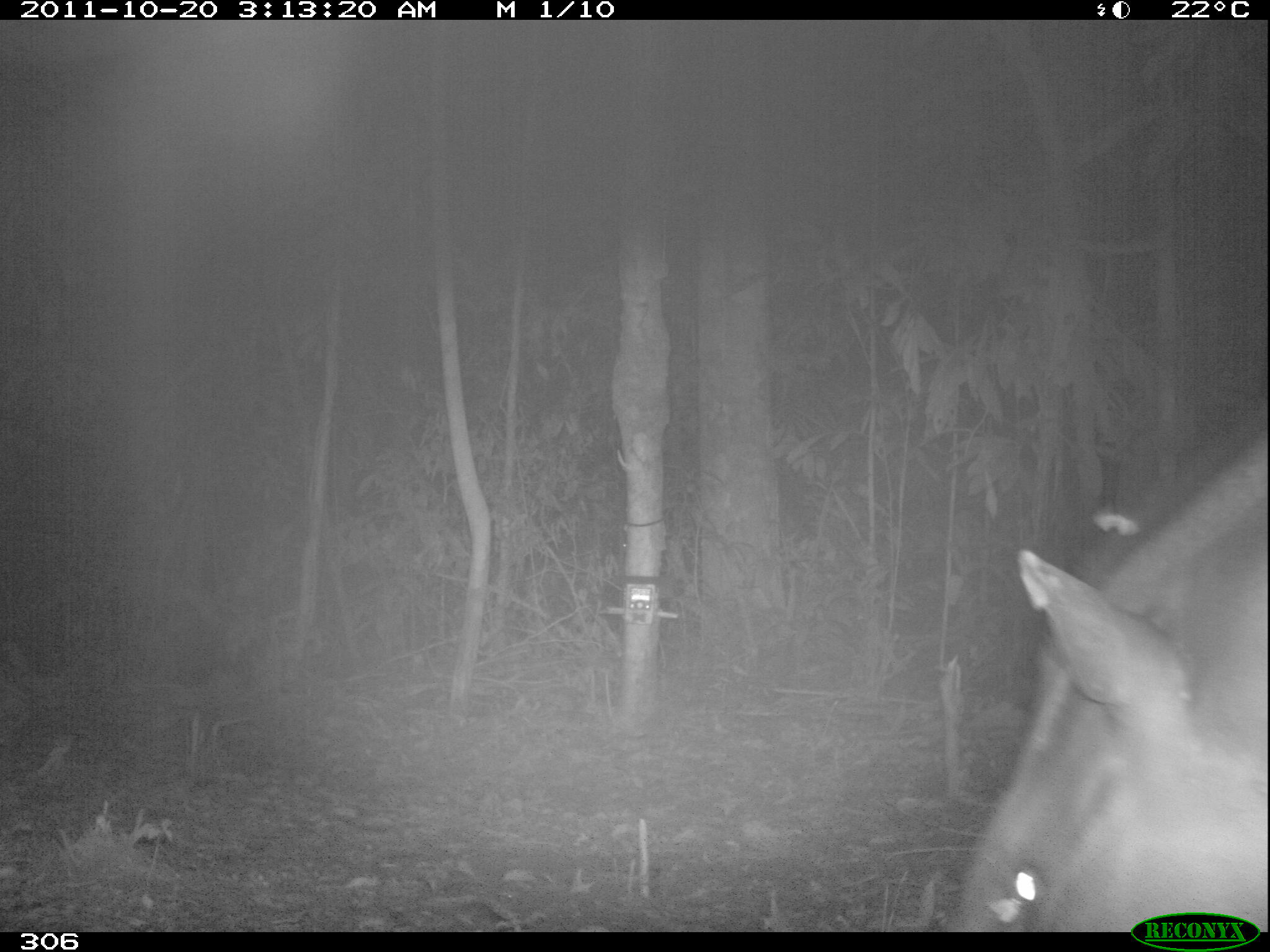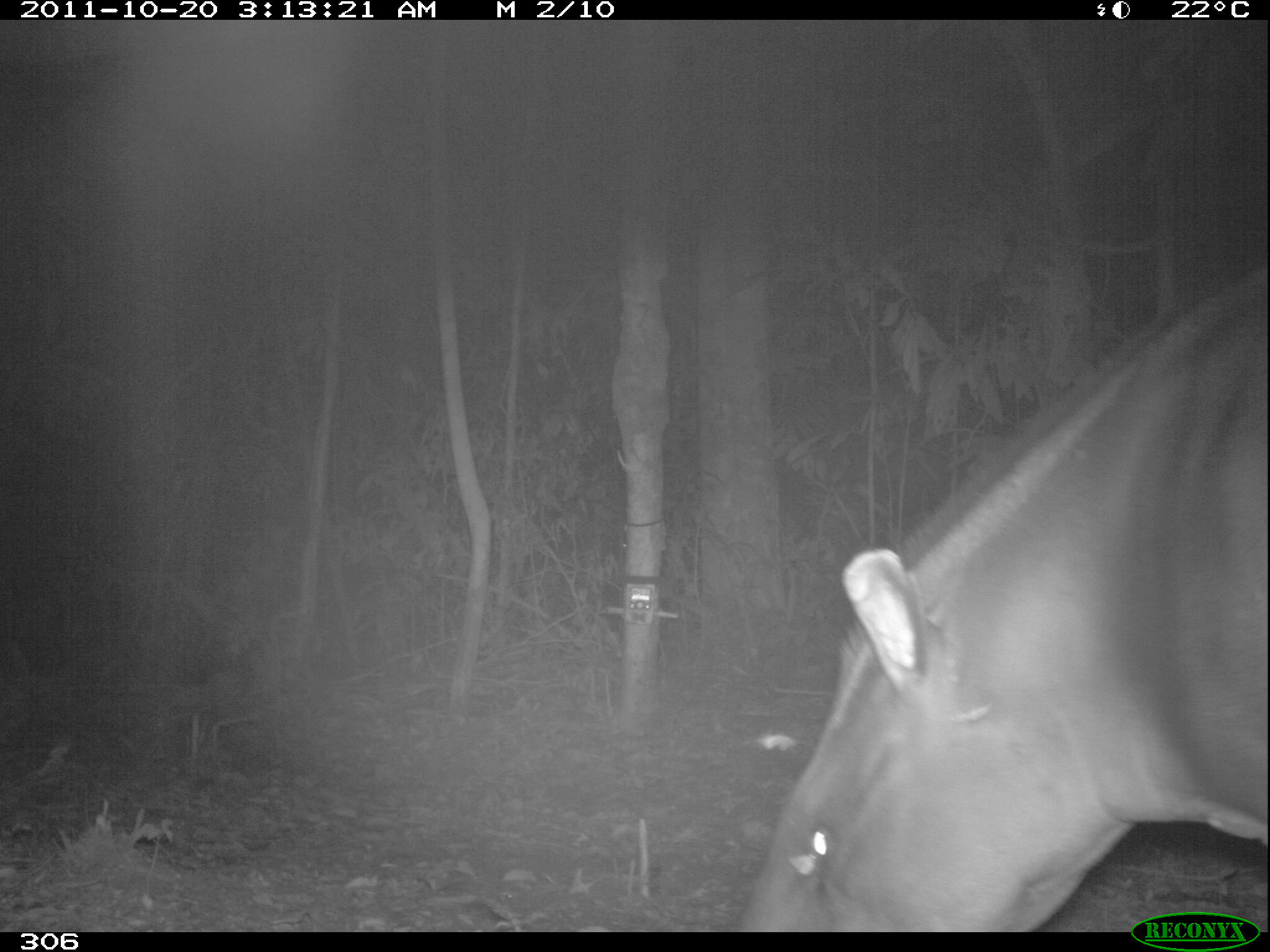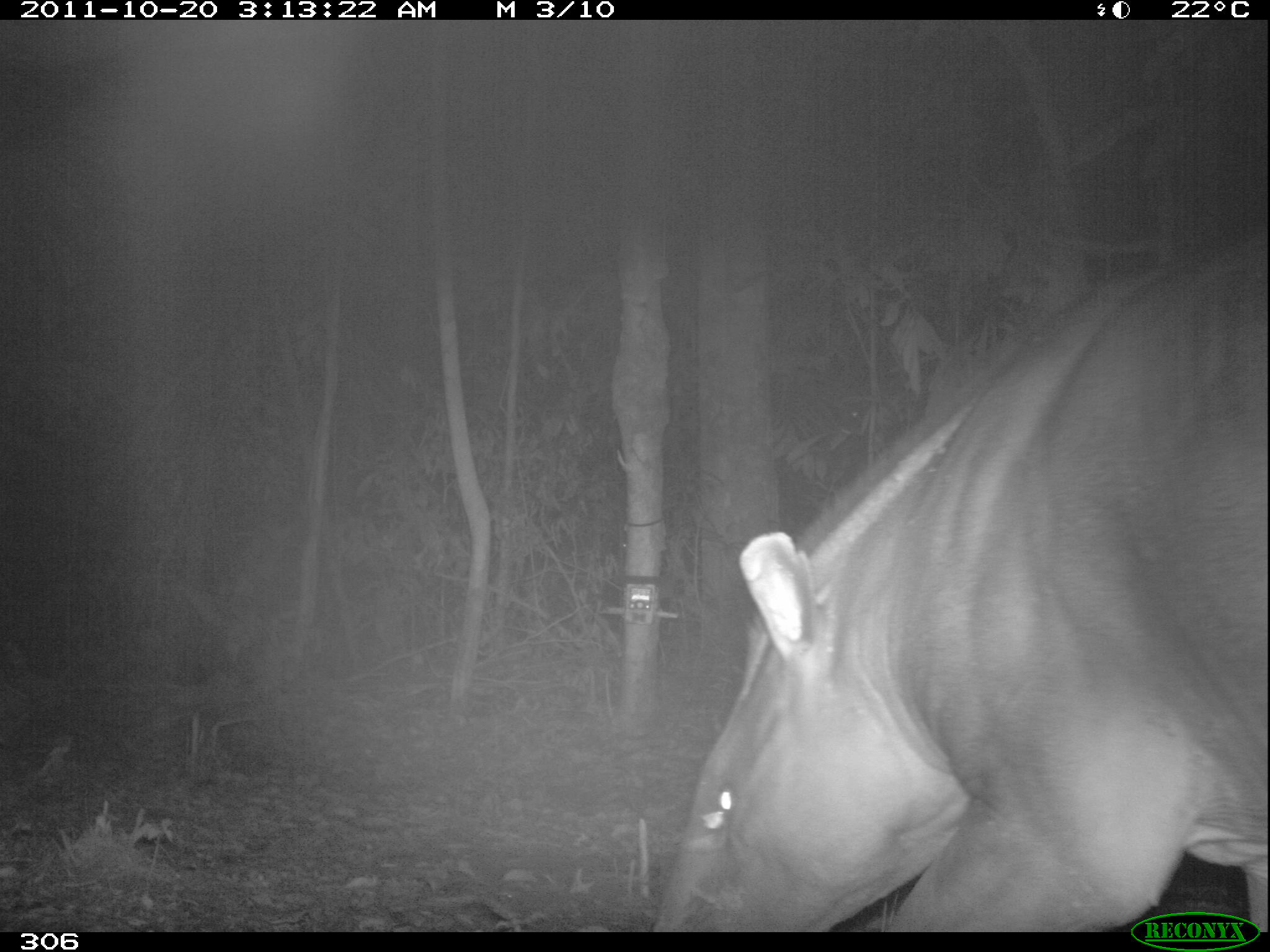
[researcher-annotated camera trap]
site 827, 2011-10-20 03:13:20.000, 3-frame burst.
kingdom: Animalia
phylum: Chordata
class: Mammalia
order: Perissodactyla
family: Tapiridae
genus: Tapirus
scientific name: Tapirus terrestris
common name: south american tapir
Tapirus terrestris (south american tapir).